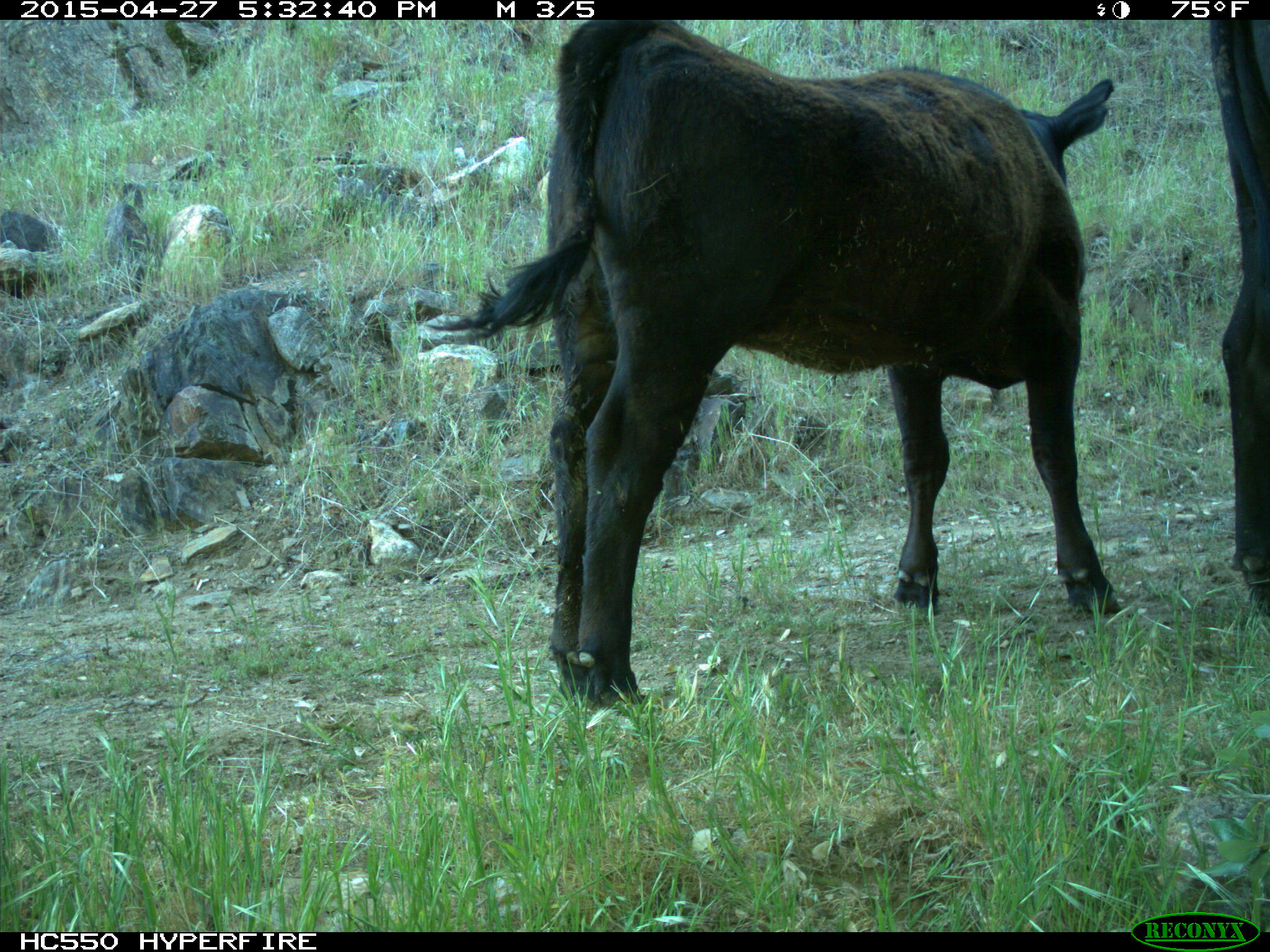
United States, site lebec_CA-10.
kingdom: Animalia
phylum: Chordata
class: Mammalia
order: Artiodactyla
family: Bovidae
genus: Bos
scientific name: Bos taurus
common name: domestic cow